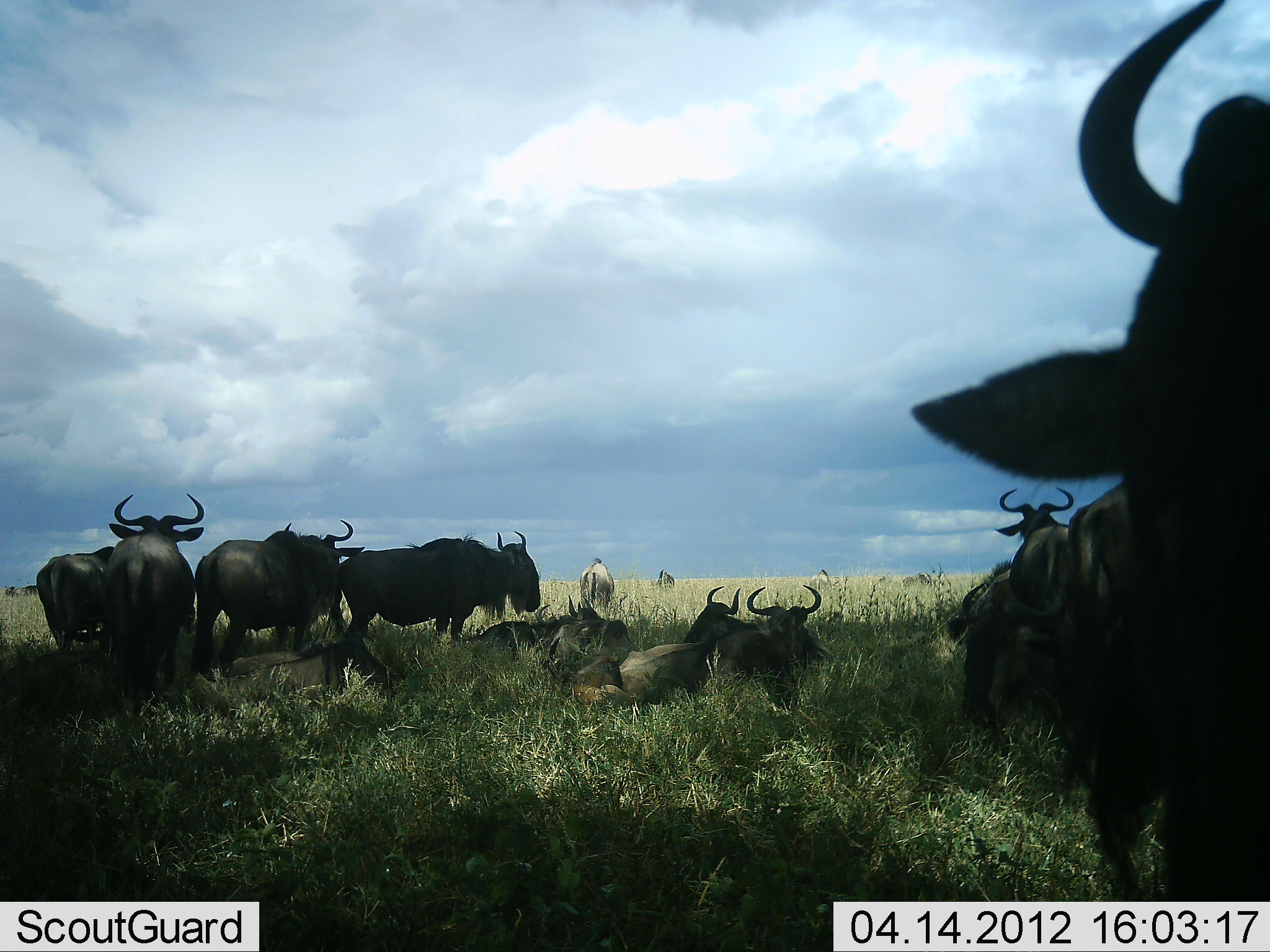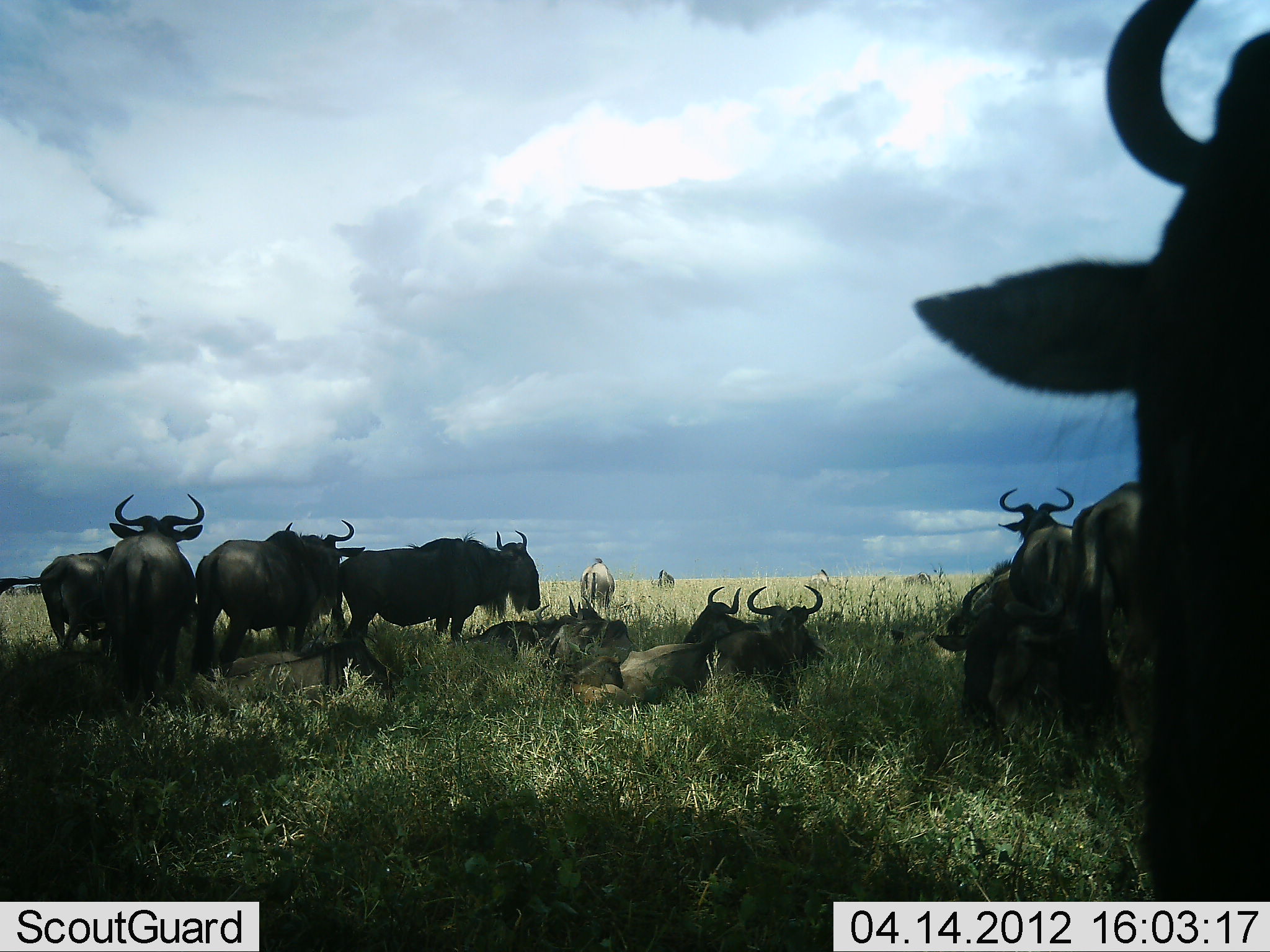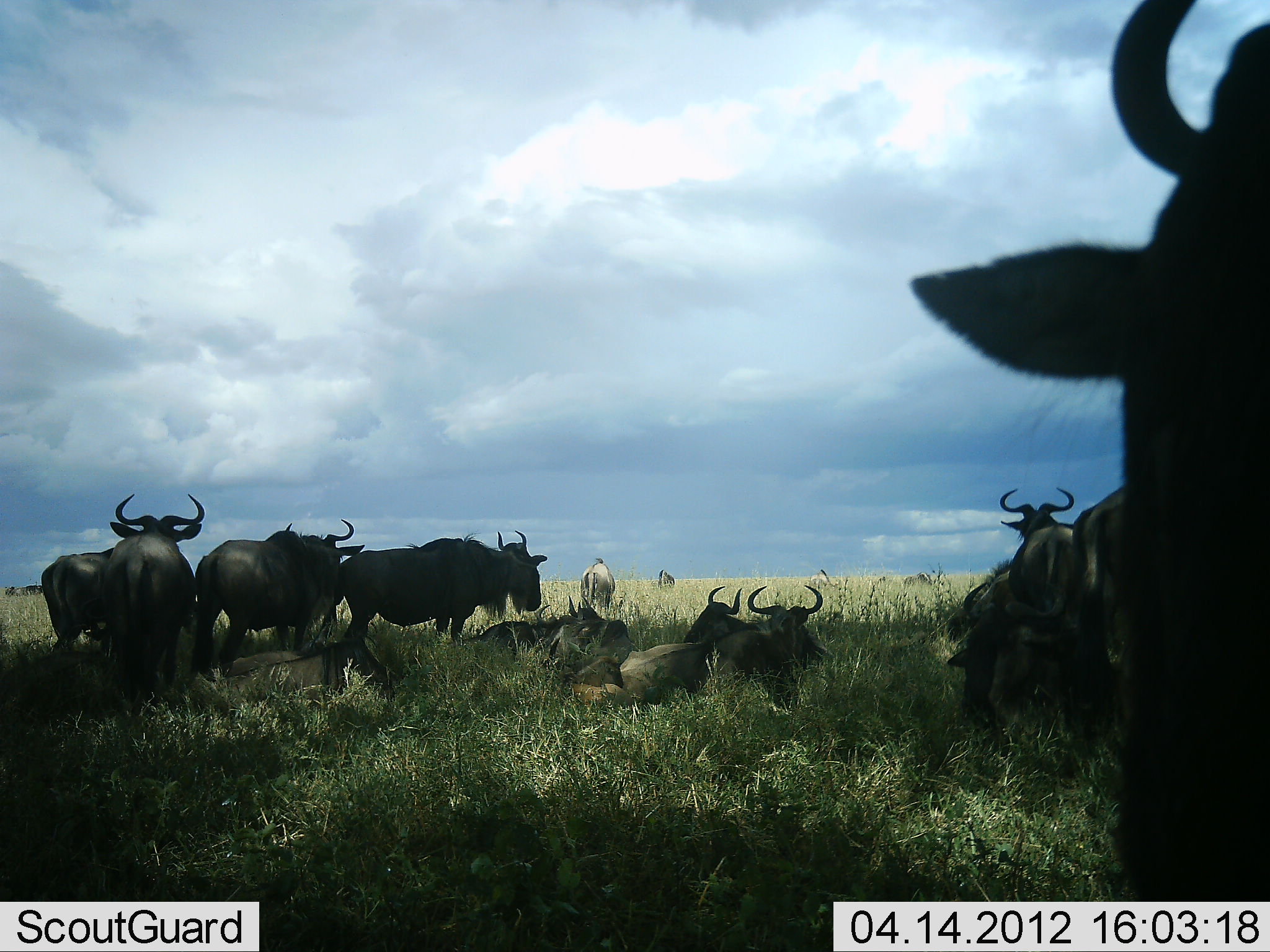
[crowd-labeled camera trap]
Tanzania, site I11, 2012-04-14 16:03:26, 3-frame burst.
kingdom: Animalia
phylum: Chordata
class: Mammalia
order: Artiodactyla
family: Bovidae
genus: Connochaetes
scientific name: Connochaetes taurinus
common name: blue wildebeest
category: wildebeest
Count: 11-50.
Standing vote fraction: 82%.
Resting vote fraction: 88%.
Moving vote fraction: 6%.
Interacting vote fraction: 12%.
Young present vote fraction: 6%.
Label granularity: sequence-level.